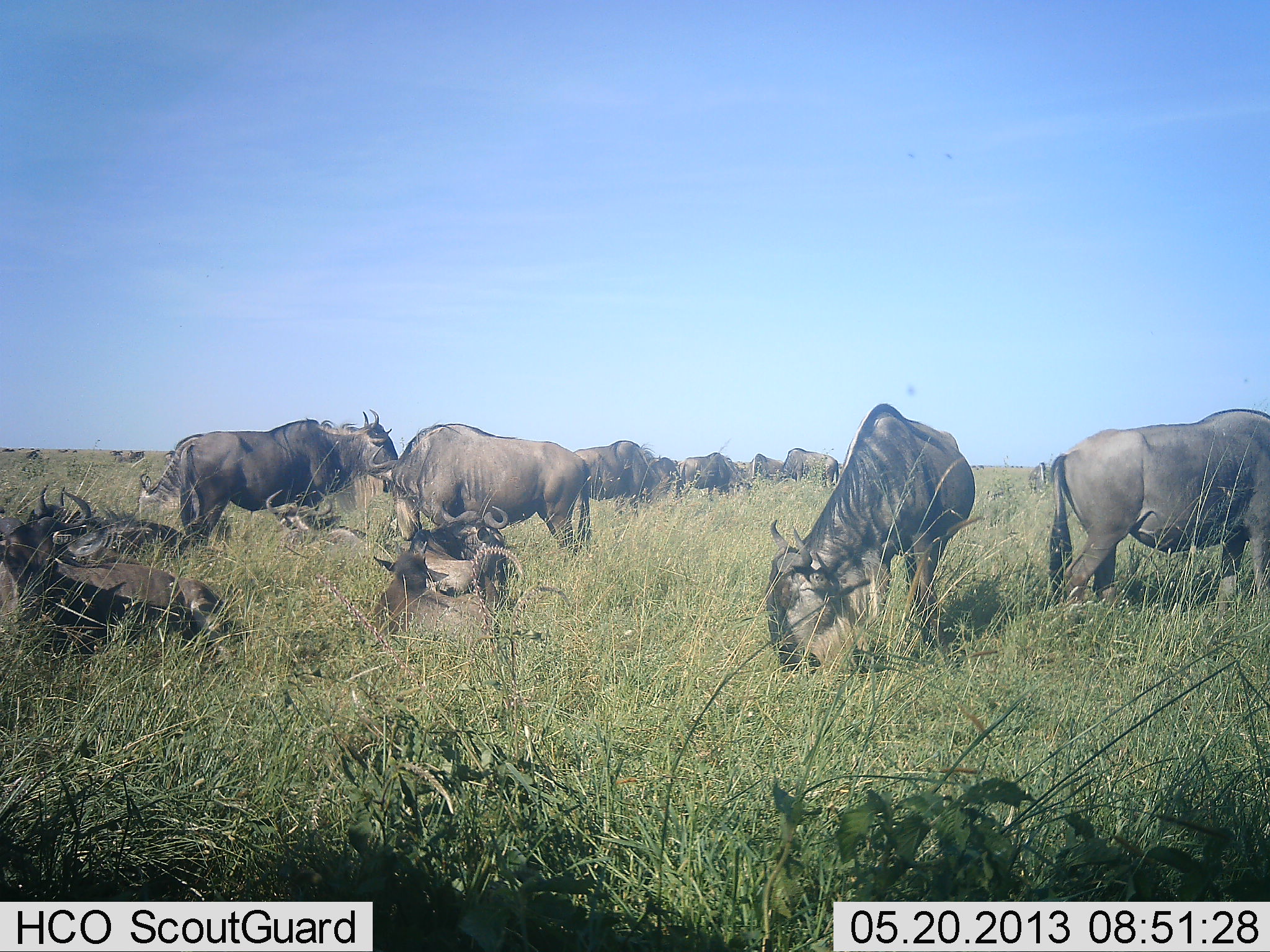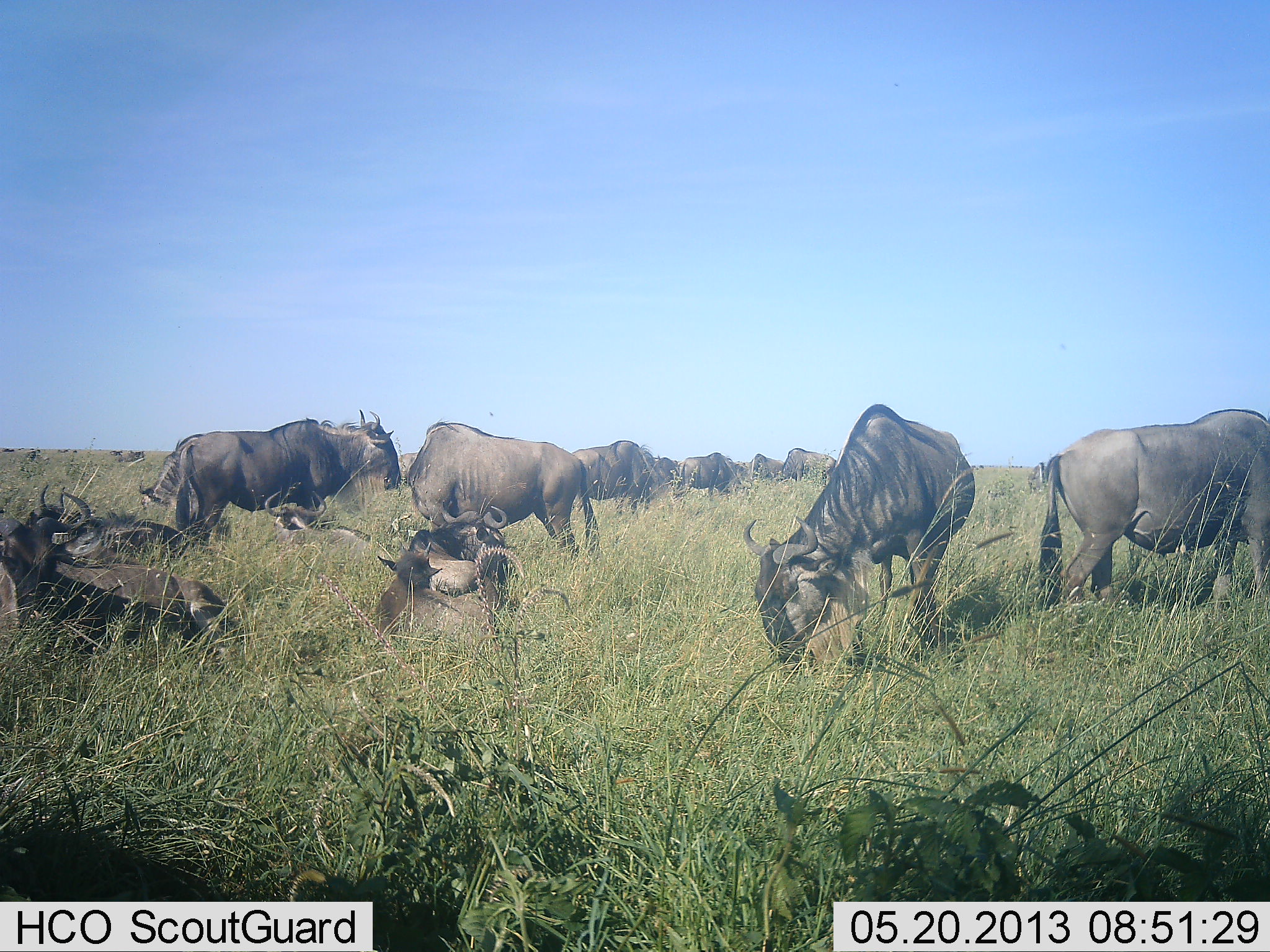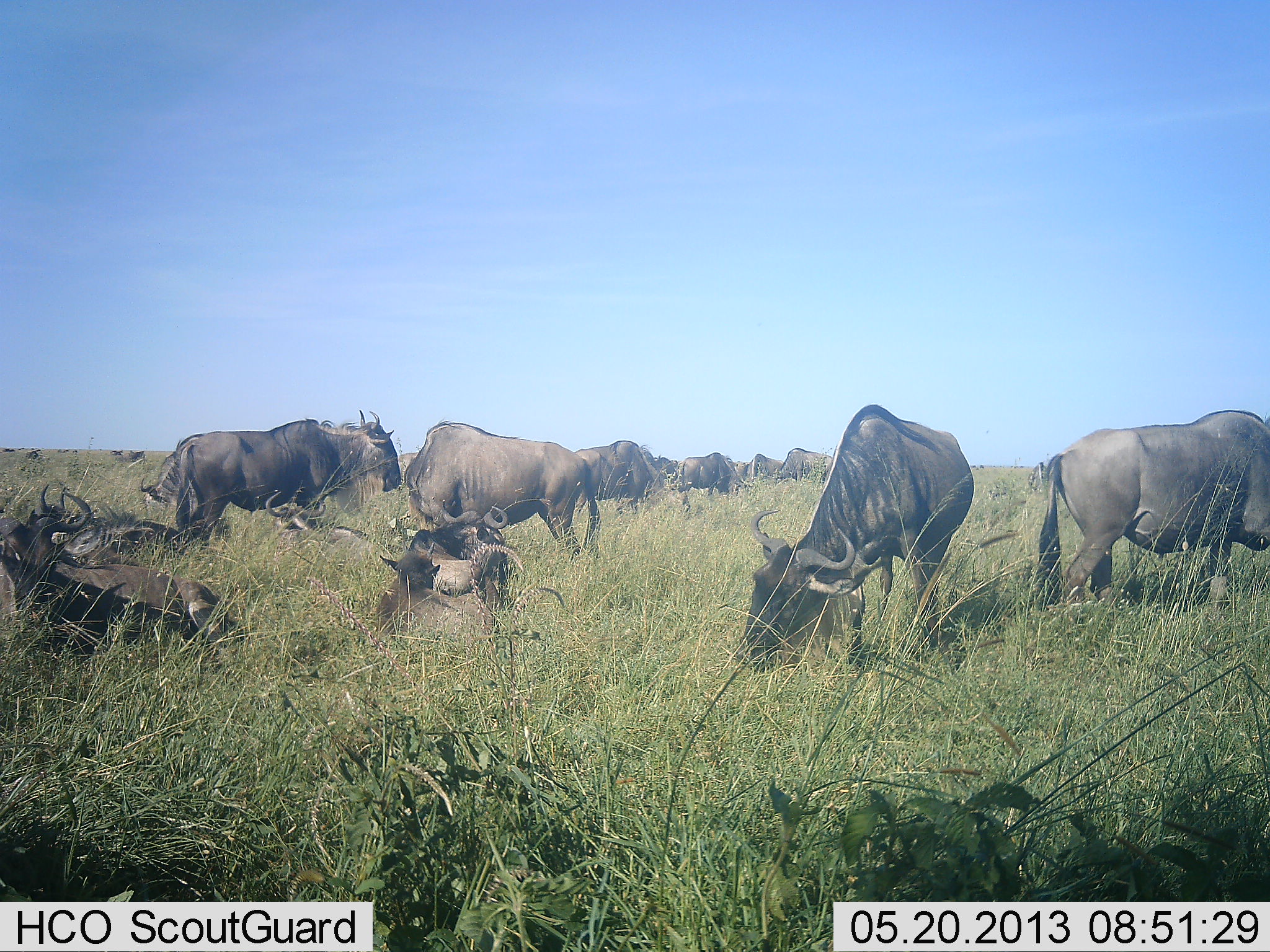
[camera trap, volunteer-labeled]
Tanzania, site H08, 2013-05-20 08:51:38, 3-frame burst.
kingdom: Animalia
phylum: Chordata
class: Mammalia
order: Artiodactyla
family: Bovidae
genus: Connochaetes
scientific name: Connochaetes taurinus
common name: blue wildebeest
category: wildebeest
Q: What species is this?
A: Wildebeest (blue wildebeest) (Connochaetes taurinus).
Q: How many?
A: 11-50.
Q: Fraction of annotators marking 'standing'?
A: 52%.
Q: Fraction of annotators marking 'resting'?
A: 72%.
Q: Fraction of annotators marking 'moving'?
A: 14%.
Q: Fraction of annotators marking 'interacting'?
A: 7%.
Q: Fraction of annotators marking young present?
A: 21%.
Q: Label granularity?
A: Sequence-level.